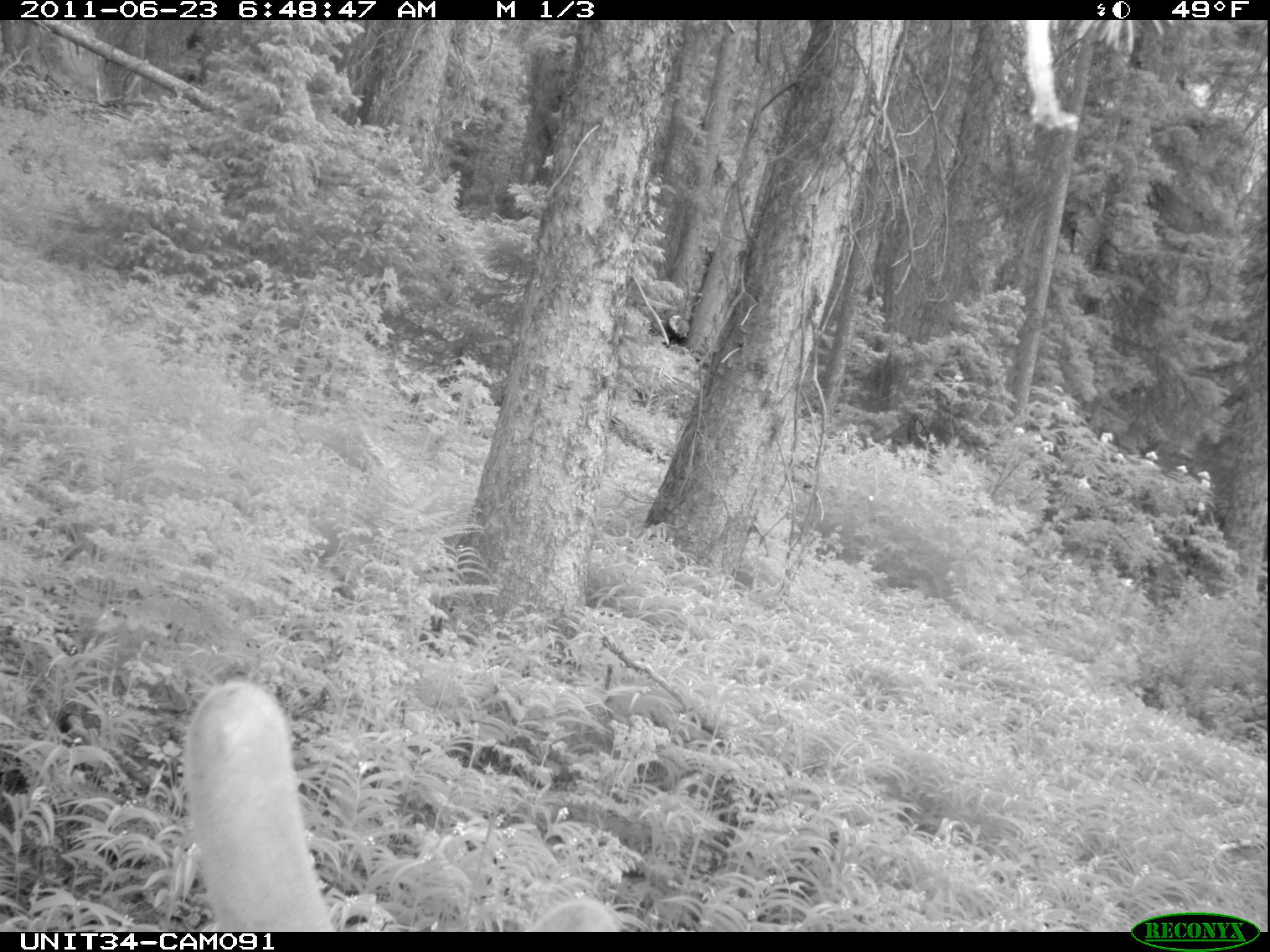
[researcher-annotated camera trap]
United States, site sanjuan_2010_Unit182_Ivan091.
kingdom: Animalia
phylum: Chordata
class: Mammalia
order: Artiodactyla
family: Cervidae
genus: Cervus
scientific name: Cervus elaphus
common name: red deer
Cervus elaphus (red deer).